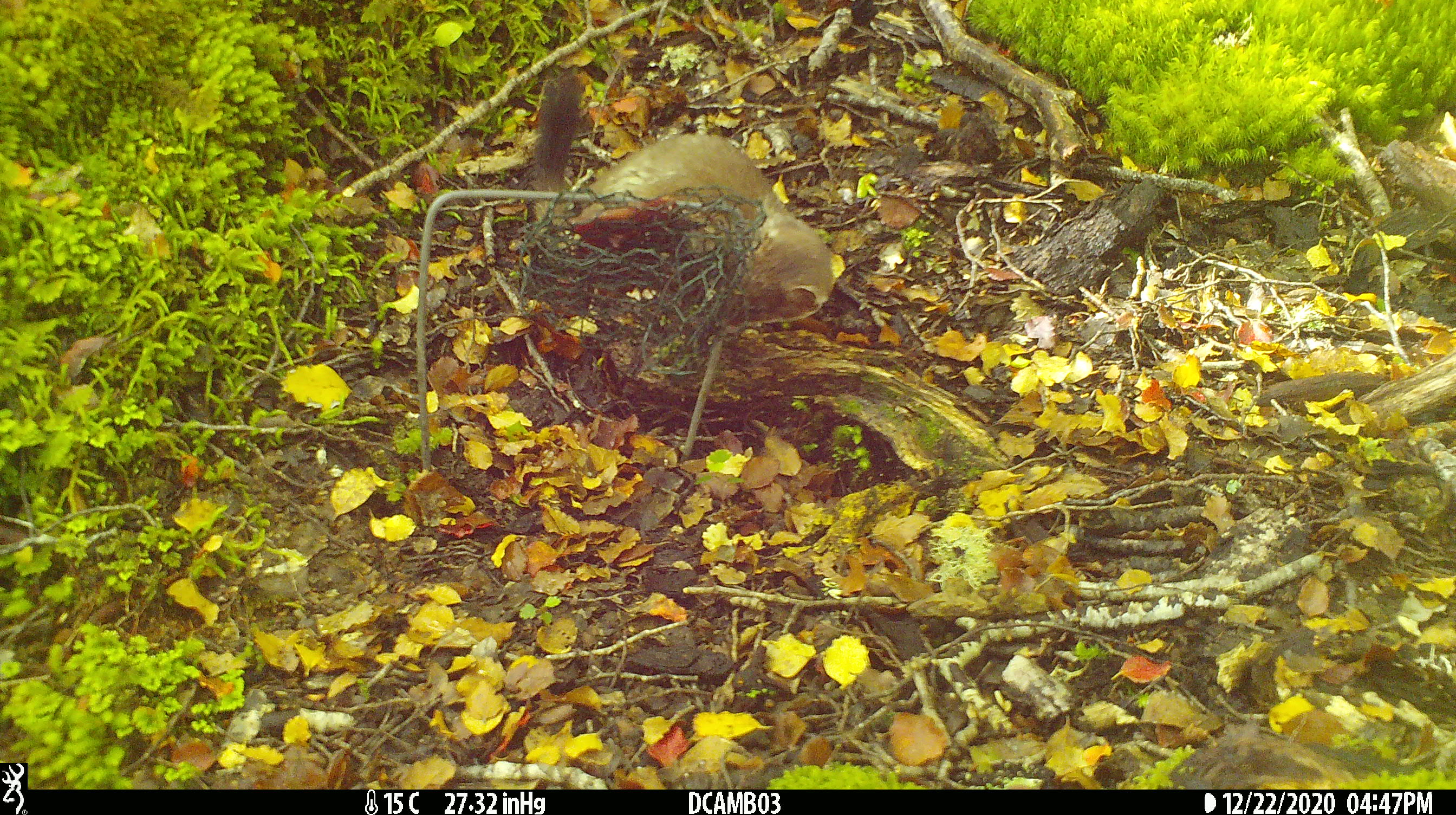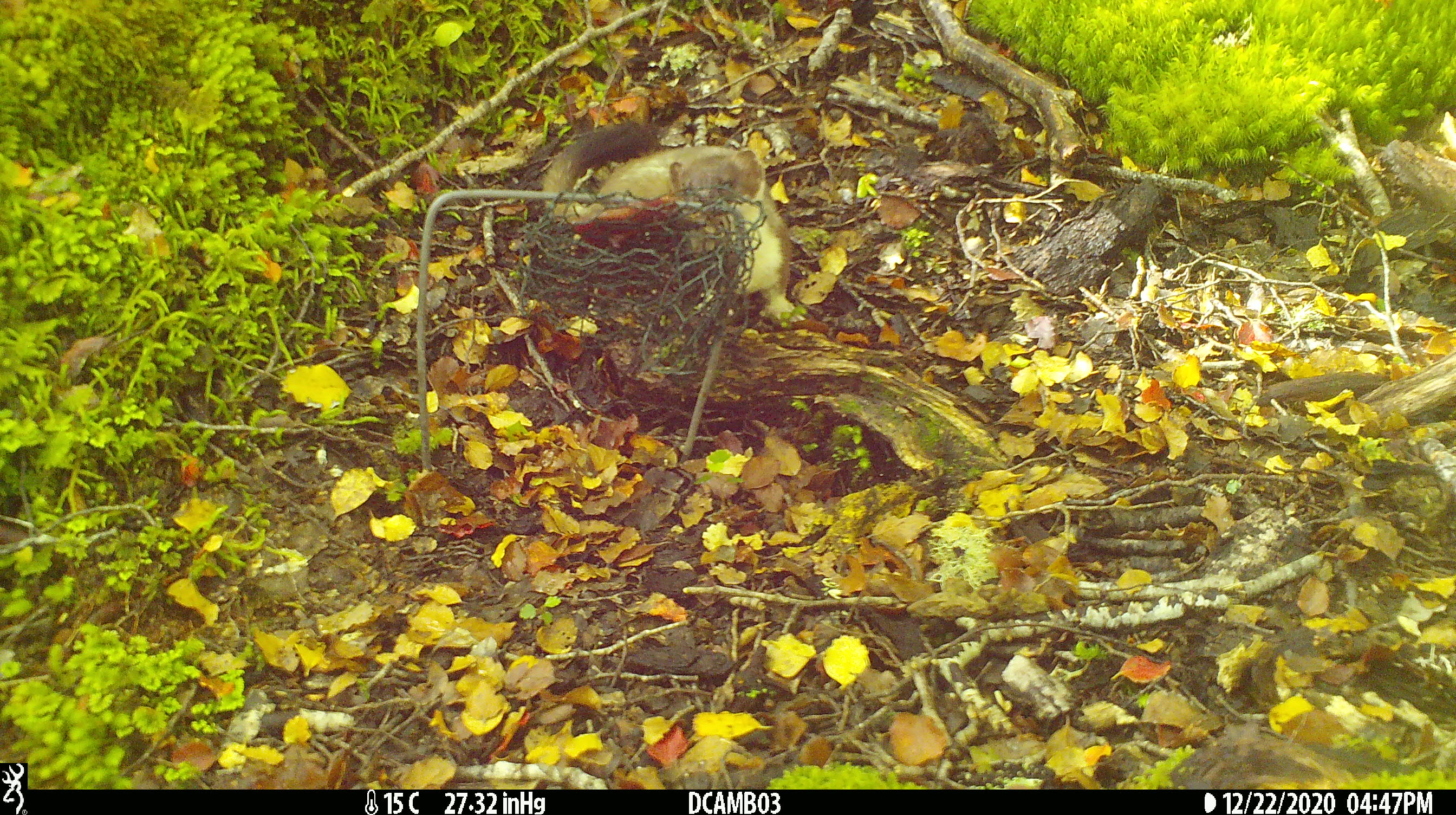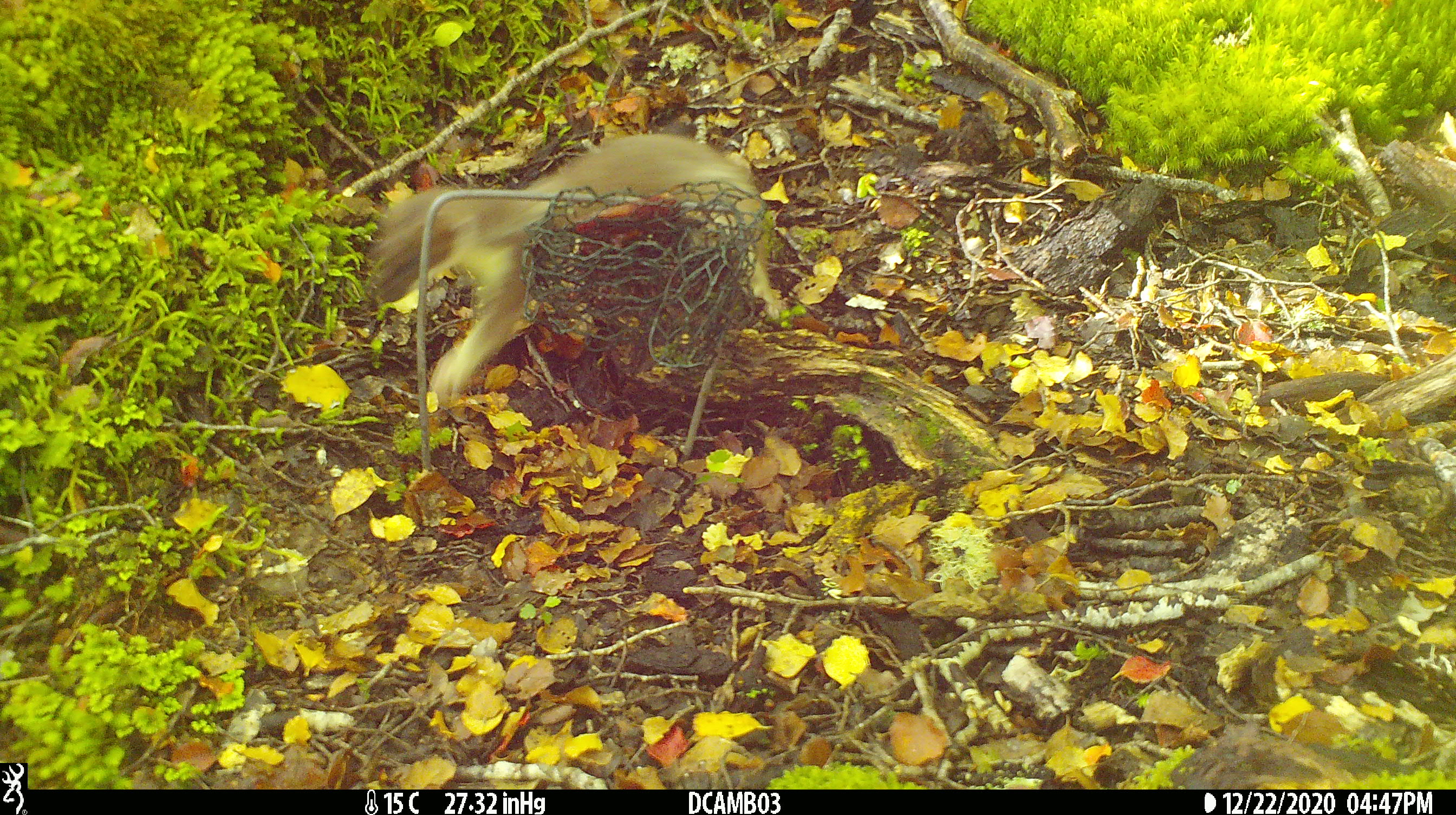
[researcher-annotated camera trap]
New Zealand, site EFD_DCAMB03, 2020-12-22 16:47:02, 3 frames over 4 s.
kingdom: Animalia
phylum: Chordata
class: Mammalia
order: Carnivora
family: Mustelidae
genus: Mustela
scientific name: Mustela erminea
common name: stoat